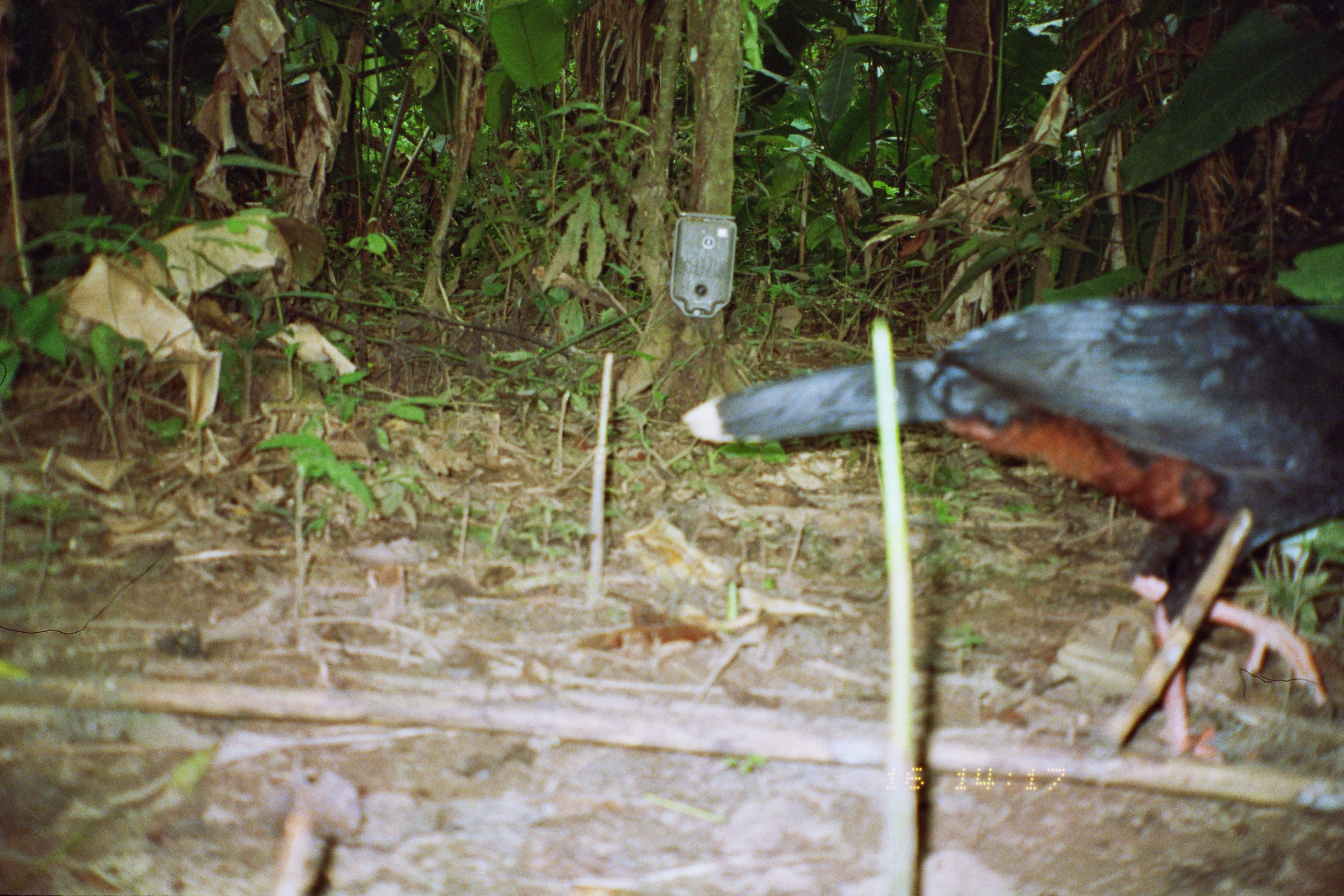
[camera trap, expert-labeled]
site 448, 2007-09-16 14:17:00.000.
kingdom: Animalia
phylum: Chordata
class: Aves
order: Galliformes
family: Cracidae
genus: Mitu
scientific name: Mitu tuberosum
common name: razor-billed curassow